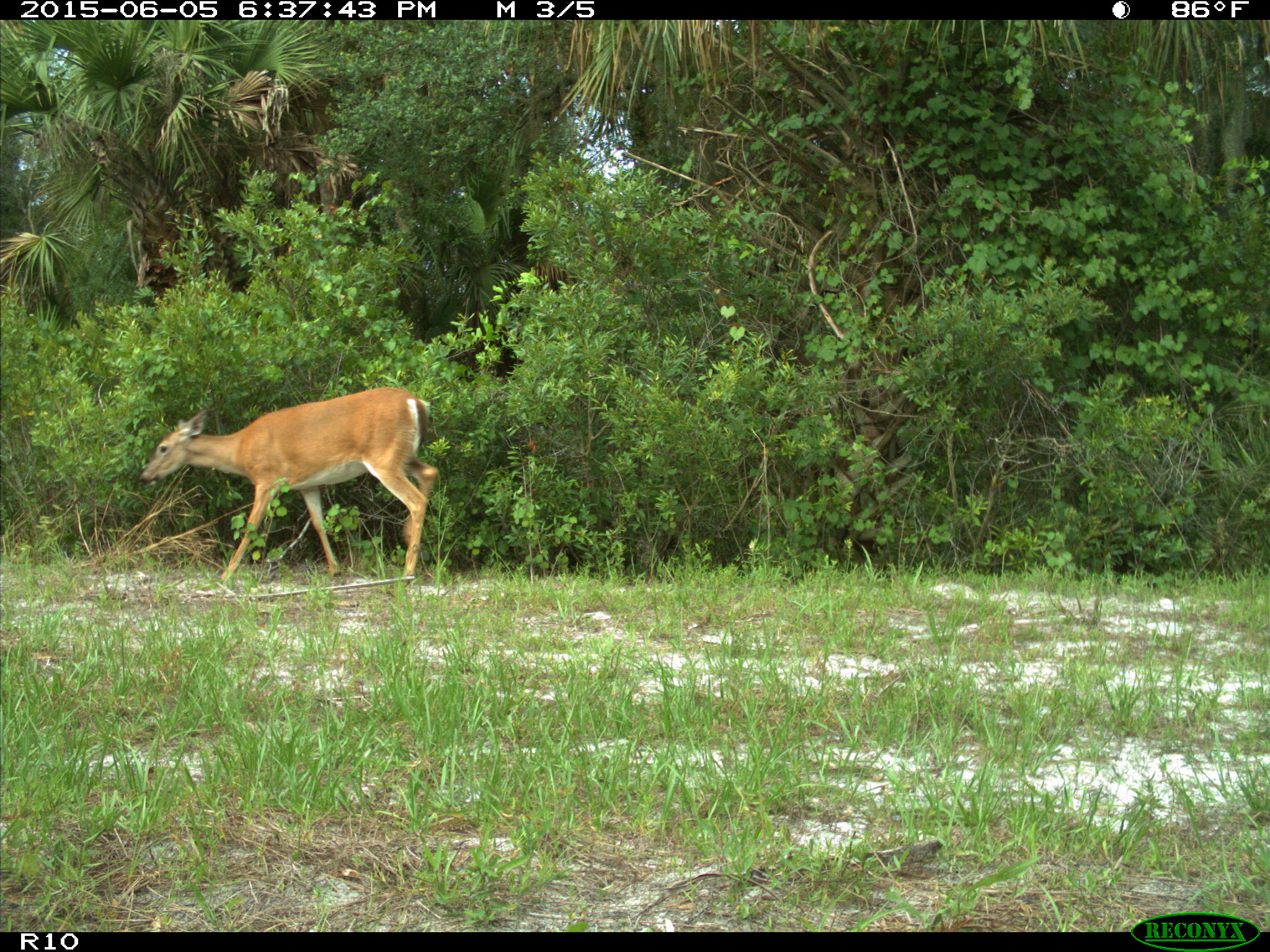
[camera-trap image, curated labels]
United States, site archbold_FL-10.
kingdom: Animalia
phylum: Chordata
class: Mammalia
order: Artiodactyla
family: Cervidae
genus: Odocoileus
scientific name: Odocoileus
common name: deer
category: unidentified deer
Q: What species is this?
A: Unidentified deer (deer) (Odocoileus).